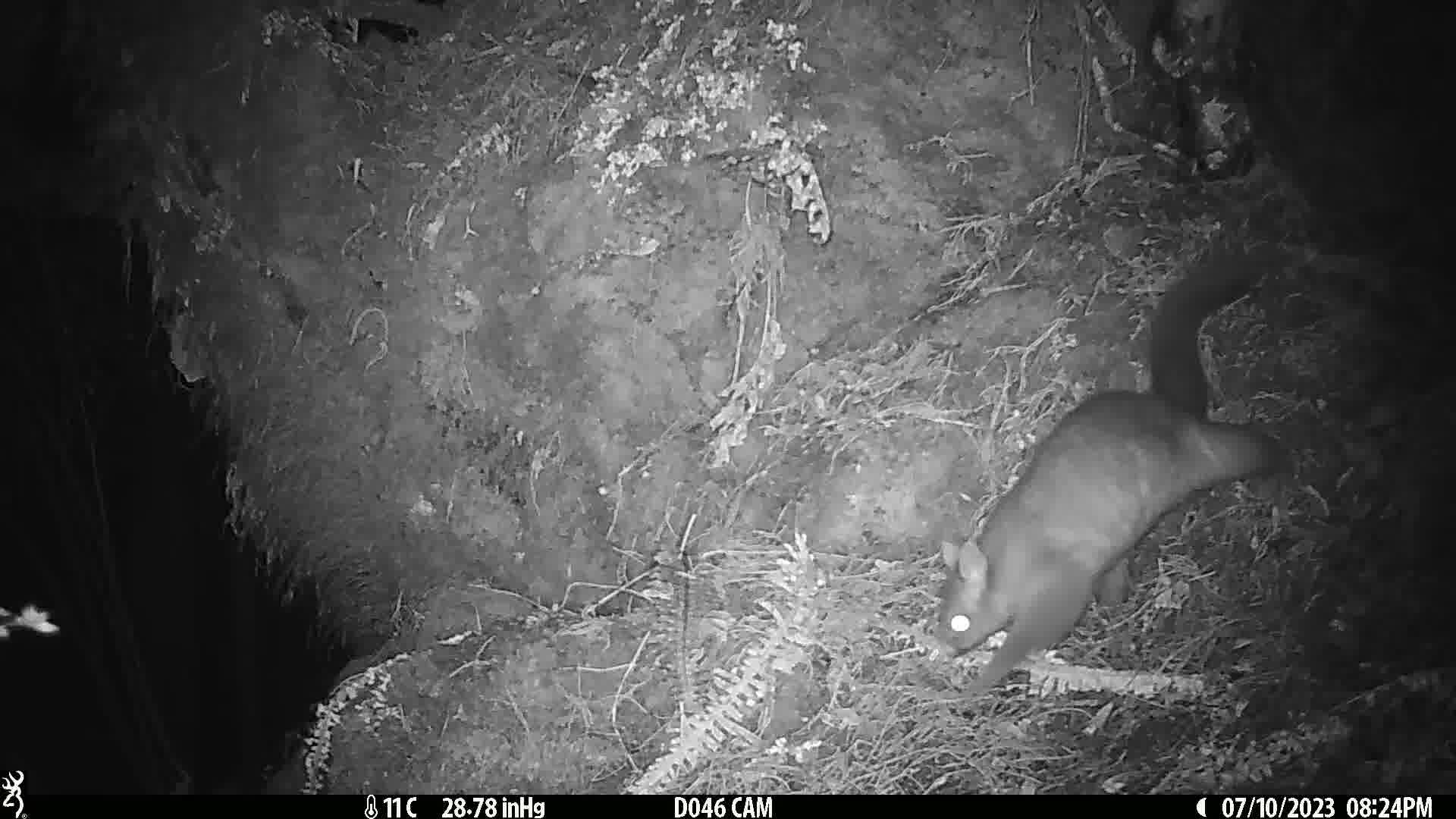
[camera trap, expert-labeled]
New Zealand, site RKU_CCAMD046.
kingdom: Animalia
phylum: Chordata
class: Mammalia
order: Diprotodontia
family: Phalangeridae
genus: Trichosurus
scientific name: Trichosurus vulpecula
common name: common brushtail possum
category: possum